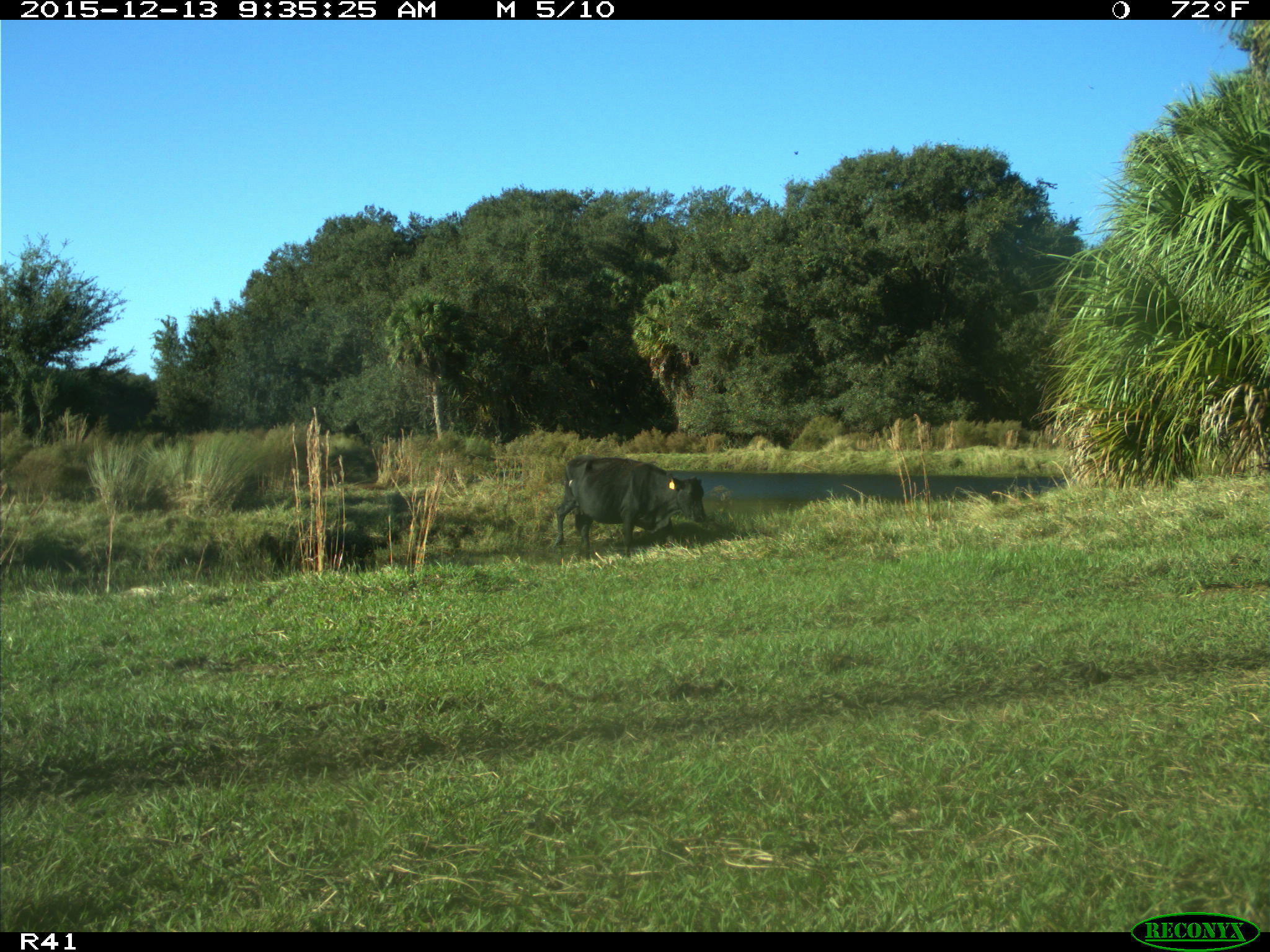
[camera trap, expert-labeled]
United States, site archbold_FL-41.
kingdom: Animalia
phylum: Chordata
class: Mammalia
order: Artiodactyla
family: Bovidae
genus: Bos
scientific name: Bos taurus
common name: domestic cow